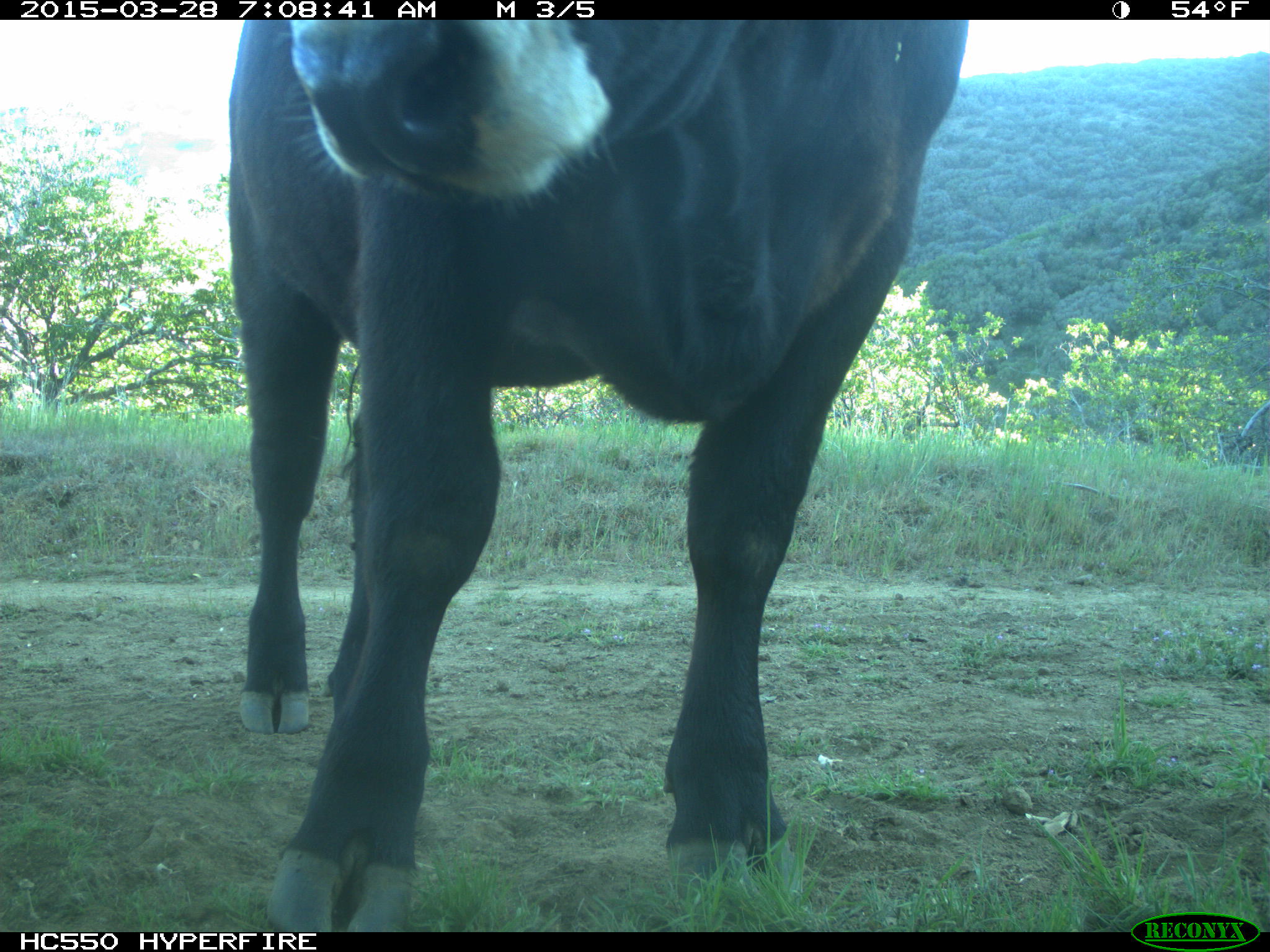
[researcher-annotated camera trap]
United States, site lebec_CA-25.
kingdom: Animalia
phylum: Chordata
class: Mammalia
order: Artiodactyla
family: Bovidae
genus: Bos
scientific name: Bos taurus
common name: domestic cow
Bos taurus (domestic cow).